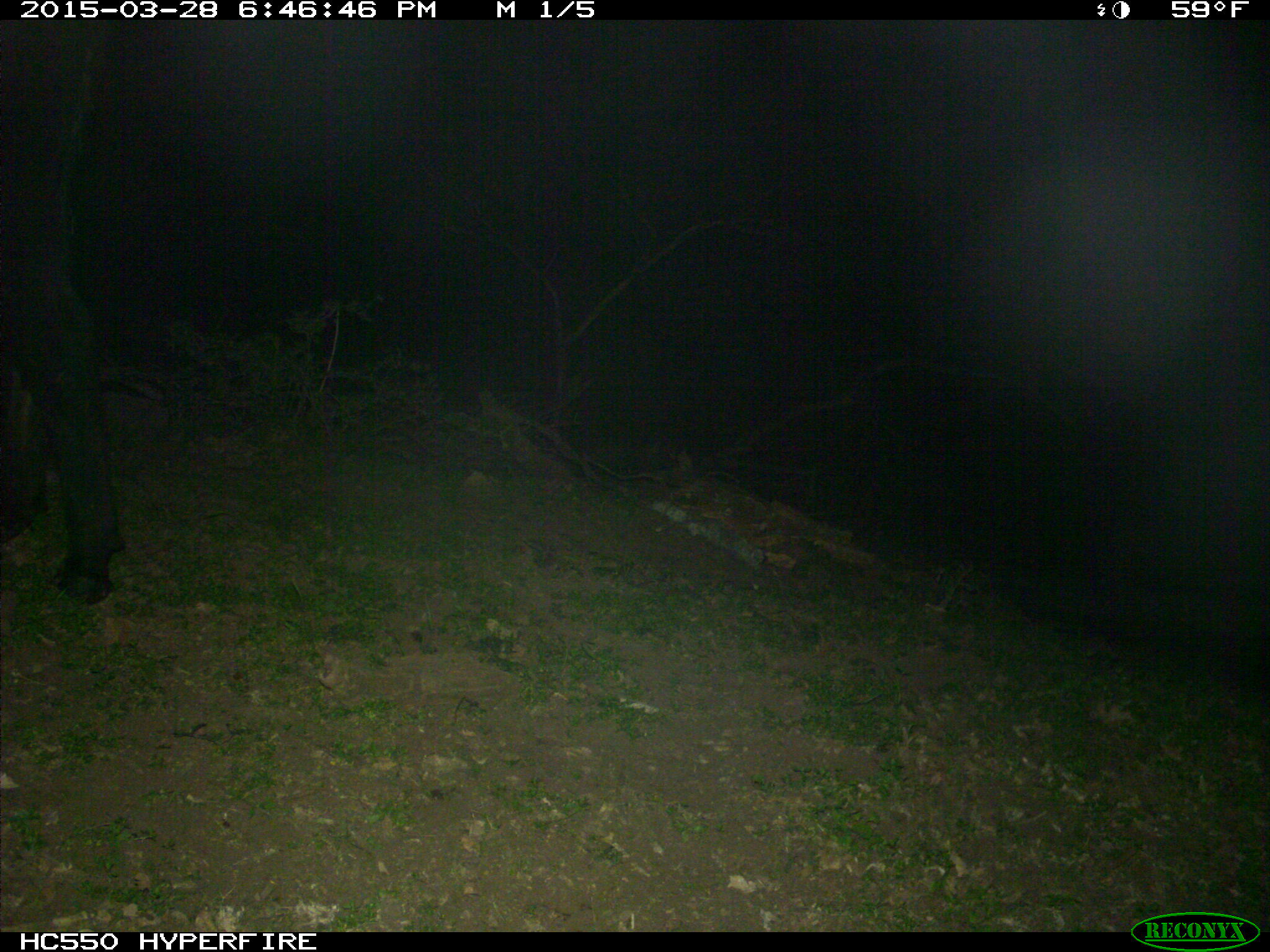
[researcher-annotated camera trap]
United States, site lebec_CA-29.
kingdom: Animalia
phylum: Chordata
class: Mammalia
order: Artiodactyla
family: Bovidae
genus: Bos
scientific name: Bos taurus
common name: domestic cow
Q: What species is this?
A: Bos taurus (domestic cow).